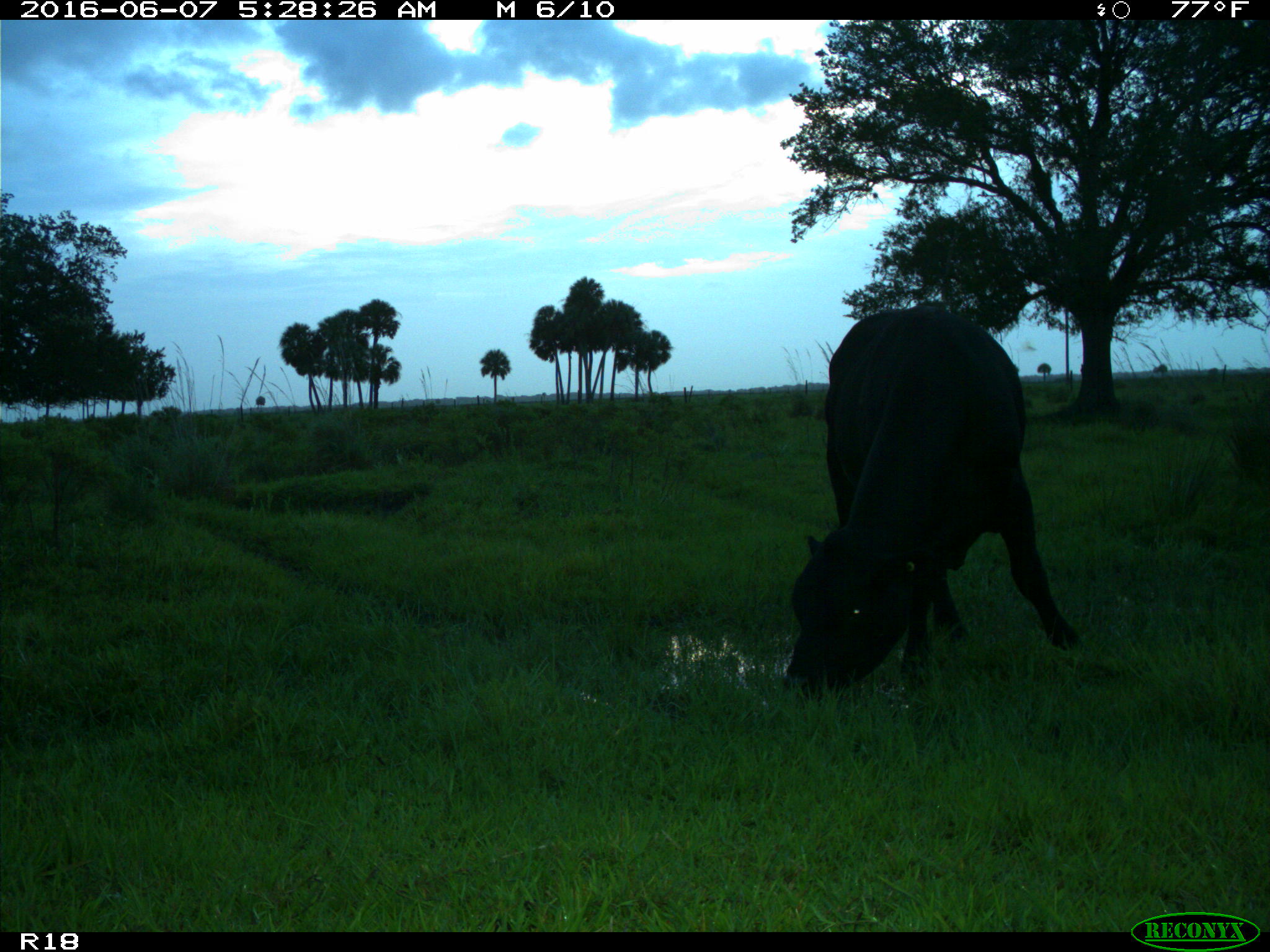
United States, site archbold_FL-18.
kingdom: Animalia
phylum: Chordata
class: Mammalia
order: Artiodactyla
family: Bovidae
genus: Bos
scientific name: Bos taurus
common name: domestic cow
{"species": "Bos taurus (domestic cow)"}